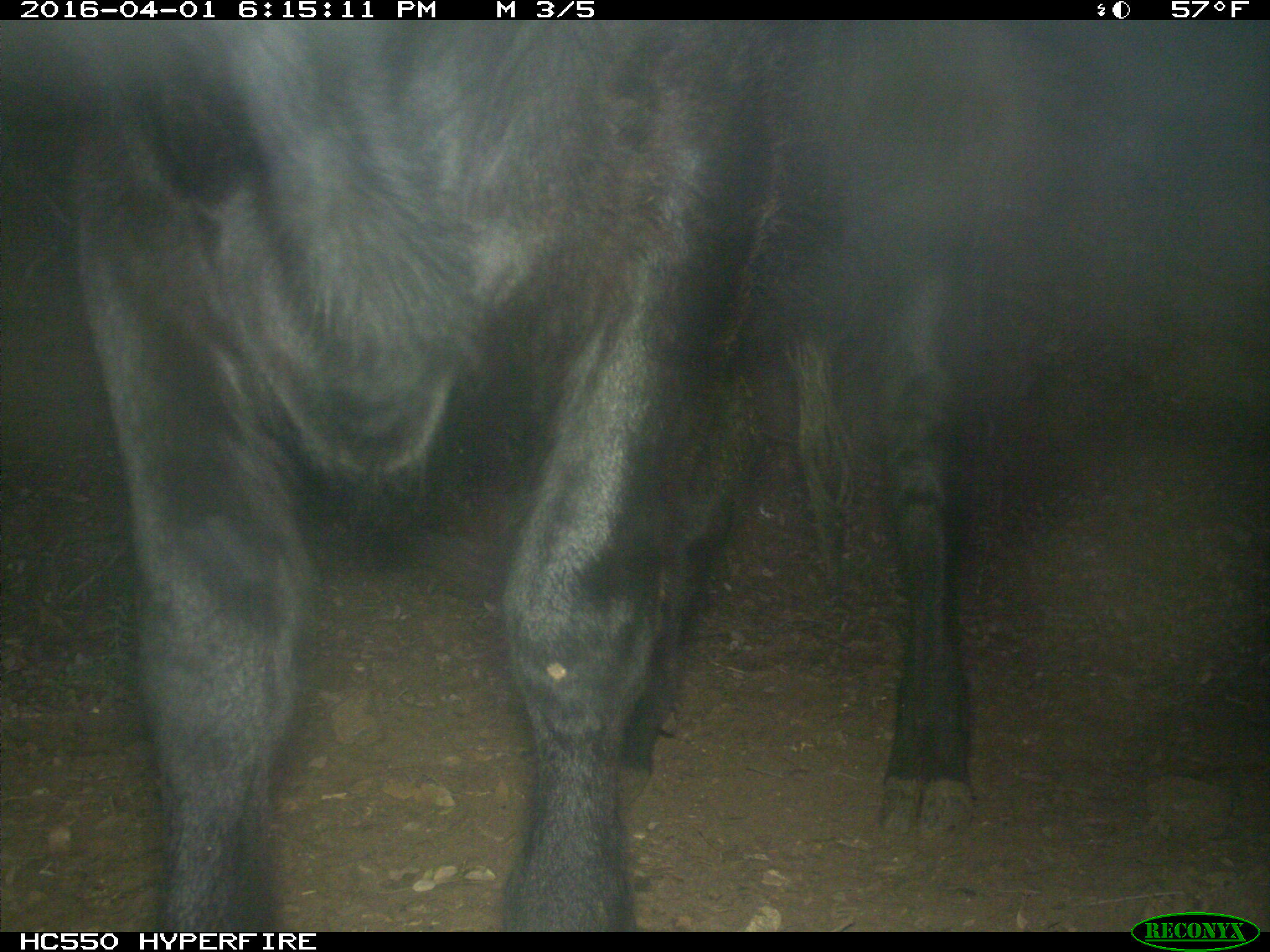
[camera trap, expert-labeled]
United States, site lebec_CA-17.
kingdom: Animalia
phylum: Chordata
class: Mammalia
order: Artiodactyla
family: Bovidae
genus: Bos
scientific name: Bos taurus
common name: domestic cow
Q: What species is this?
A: Bos taurus (domestic cow).